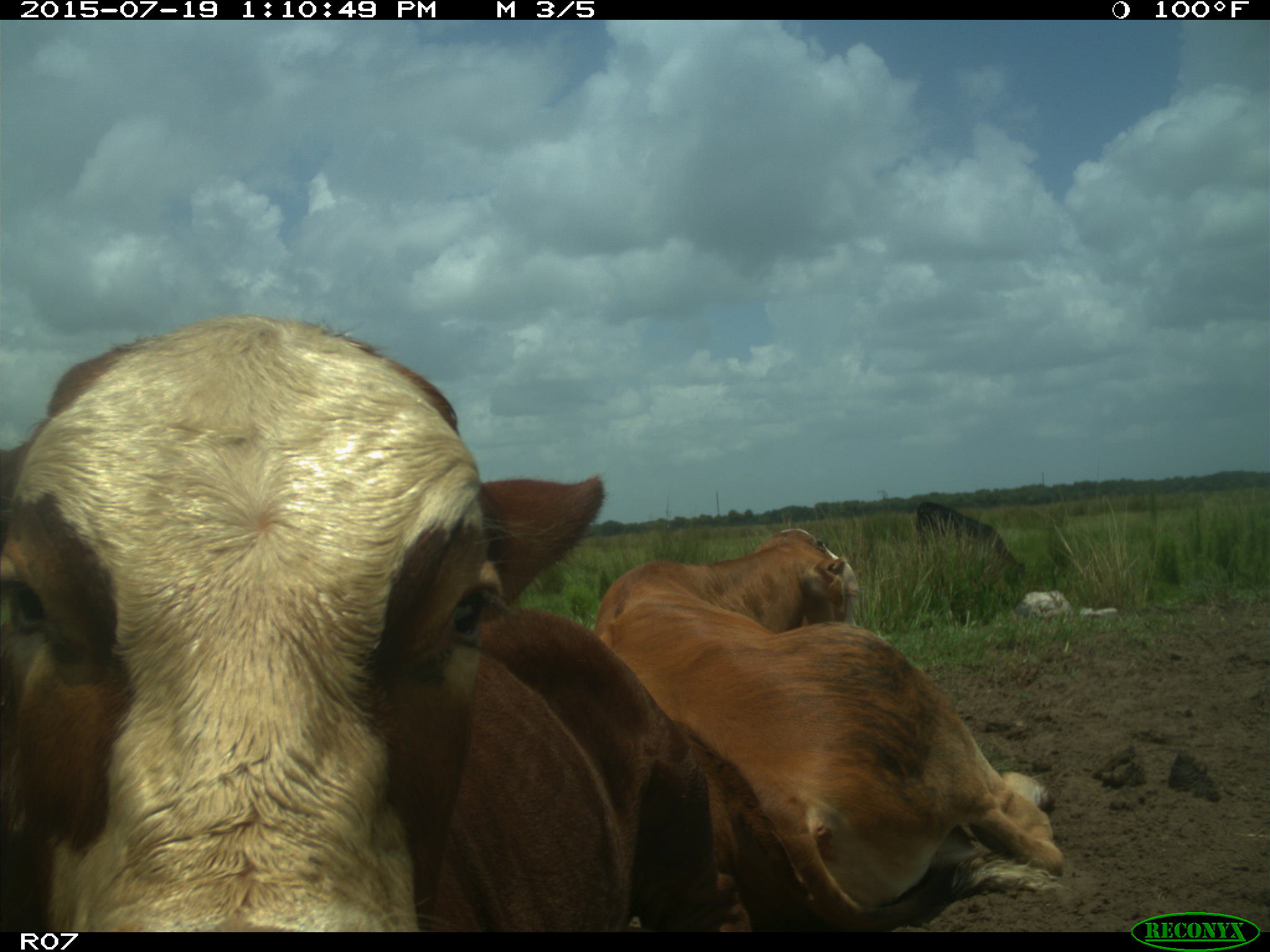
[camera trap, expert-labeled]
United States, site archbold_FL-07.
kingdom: Animalia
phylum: Chordata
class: Mammalia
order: Artiodactyla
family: Bovidae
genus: Bos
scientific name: Bos taurus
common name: domestic cow